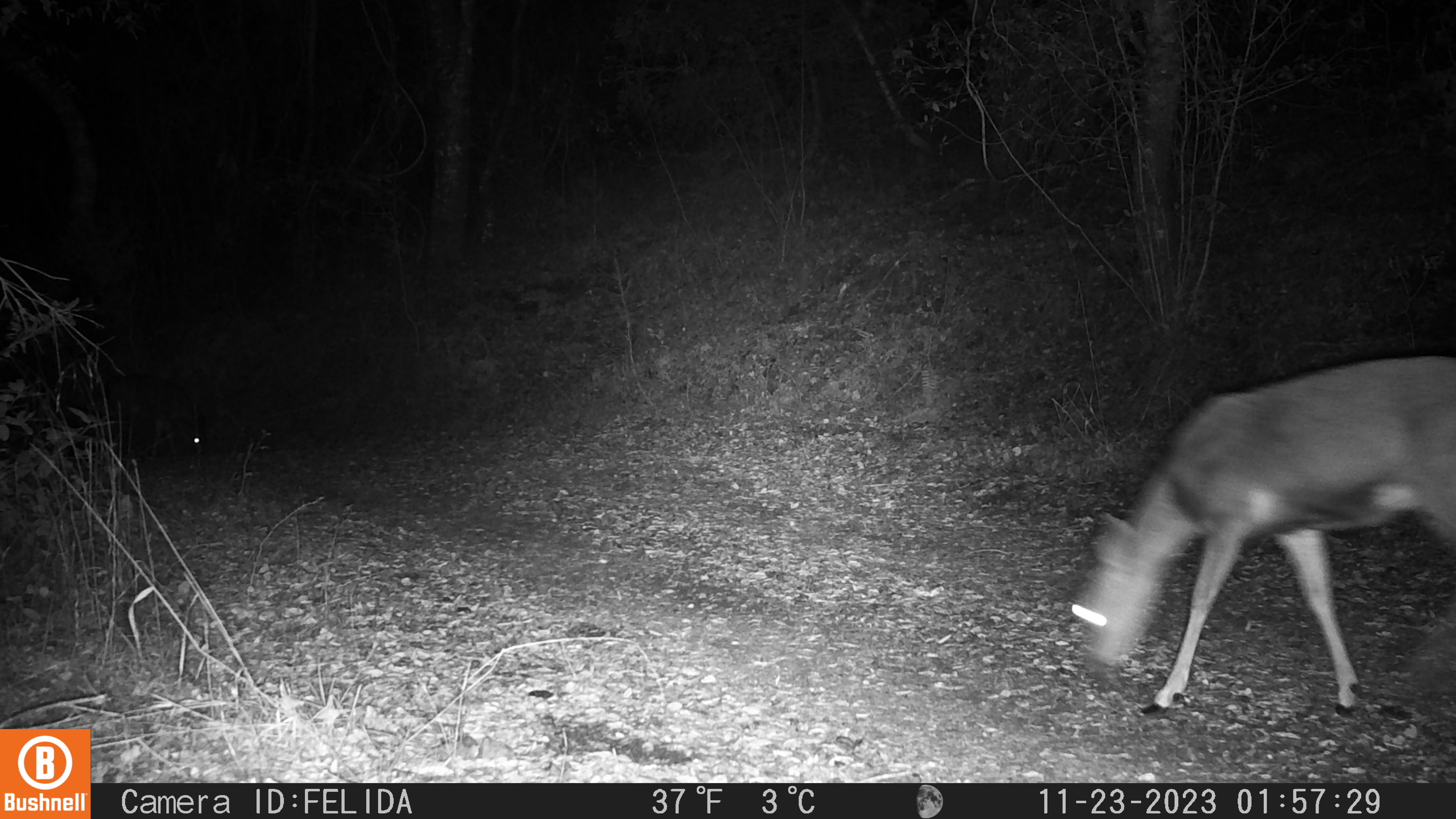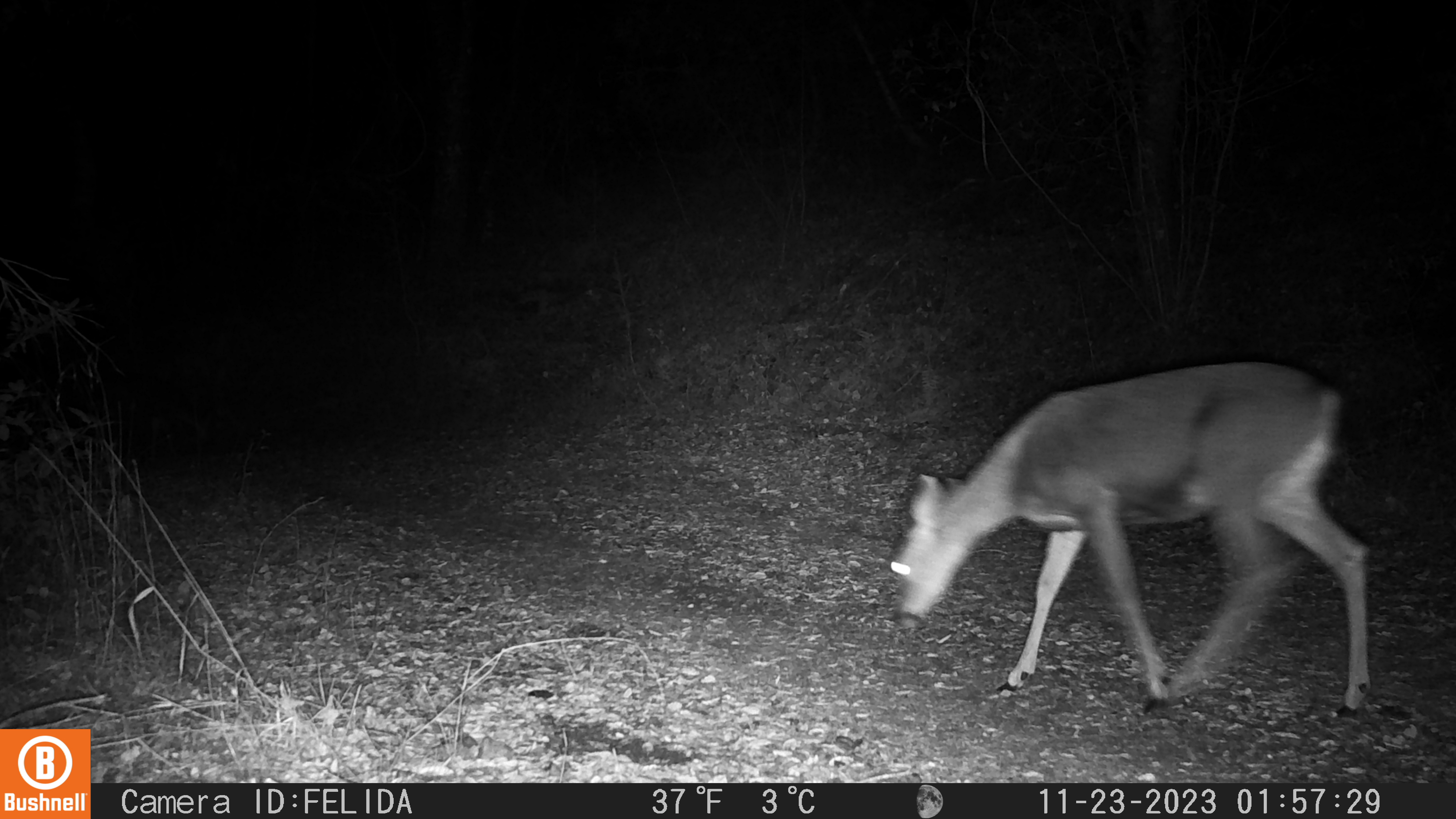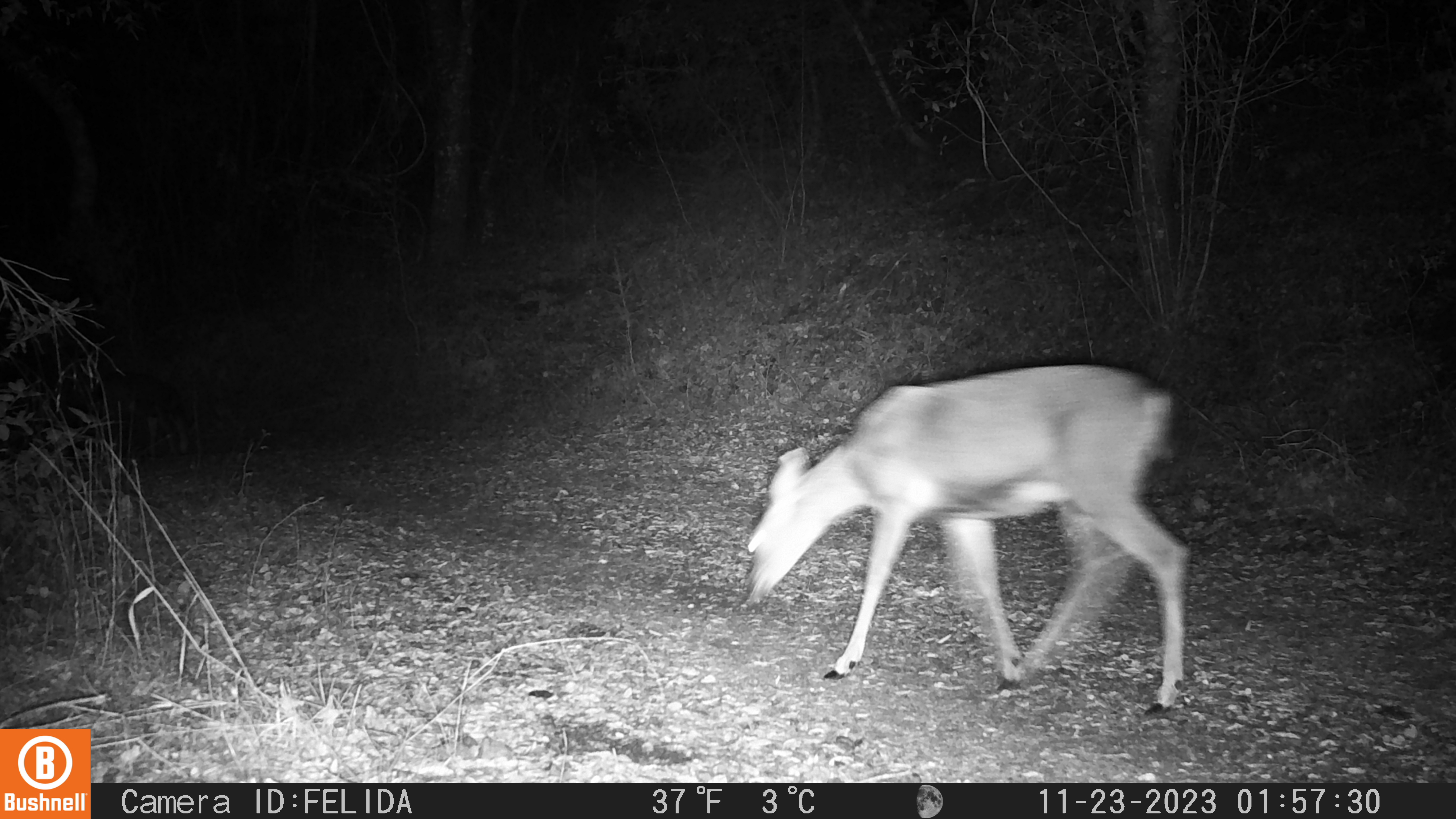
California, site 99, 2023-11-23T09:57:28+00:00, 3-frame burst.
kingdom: Animalia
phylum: Chordata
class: Mammalia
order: Artiodactyla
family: Cervidae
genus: Odocoileus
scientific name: Odocoileus hemionus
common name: mule deer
Mule deer (Odocoileus hemionus).